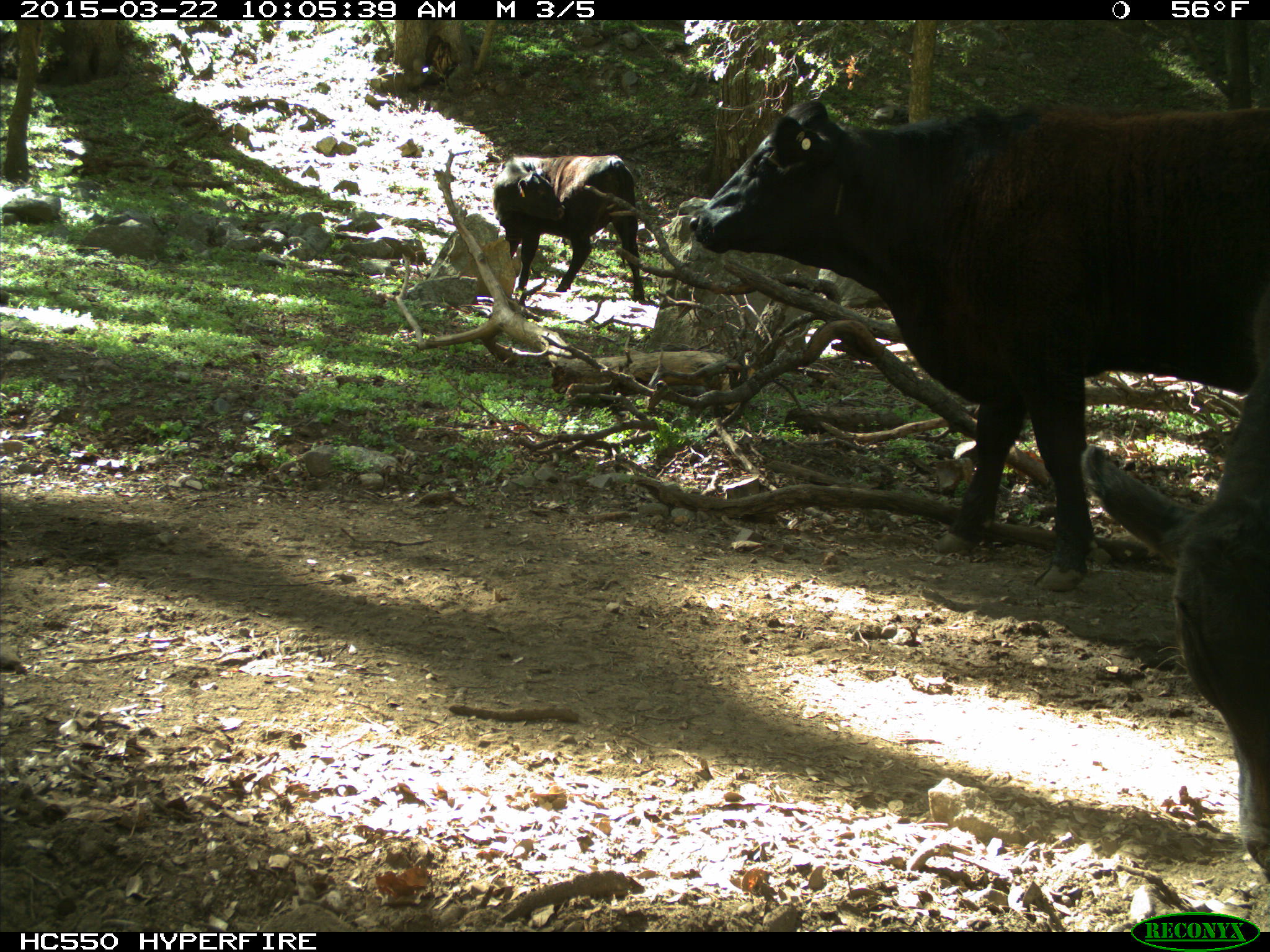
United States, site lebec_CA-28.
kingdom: Animalia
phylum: Chordata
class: Mammalia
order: Artiodactyla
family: Bovidae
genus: Bos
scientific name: Bos taurus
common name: domestic cow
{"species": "Bos taurus (domestic cow)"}